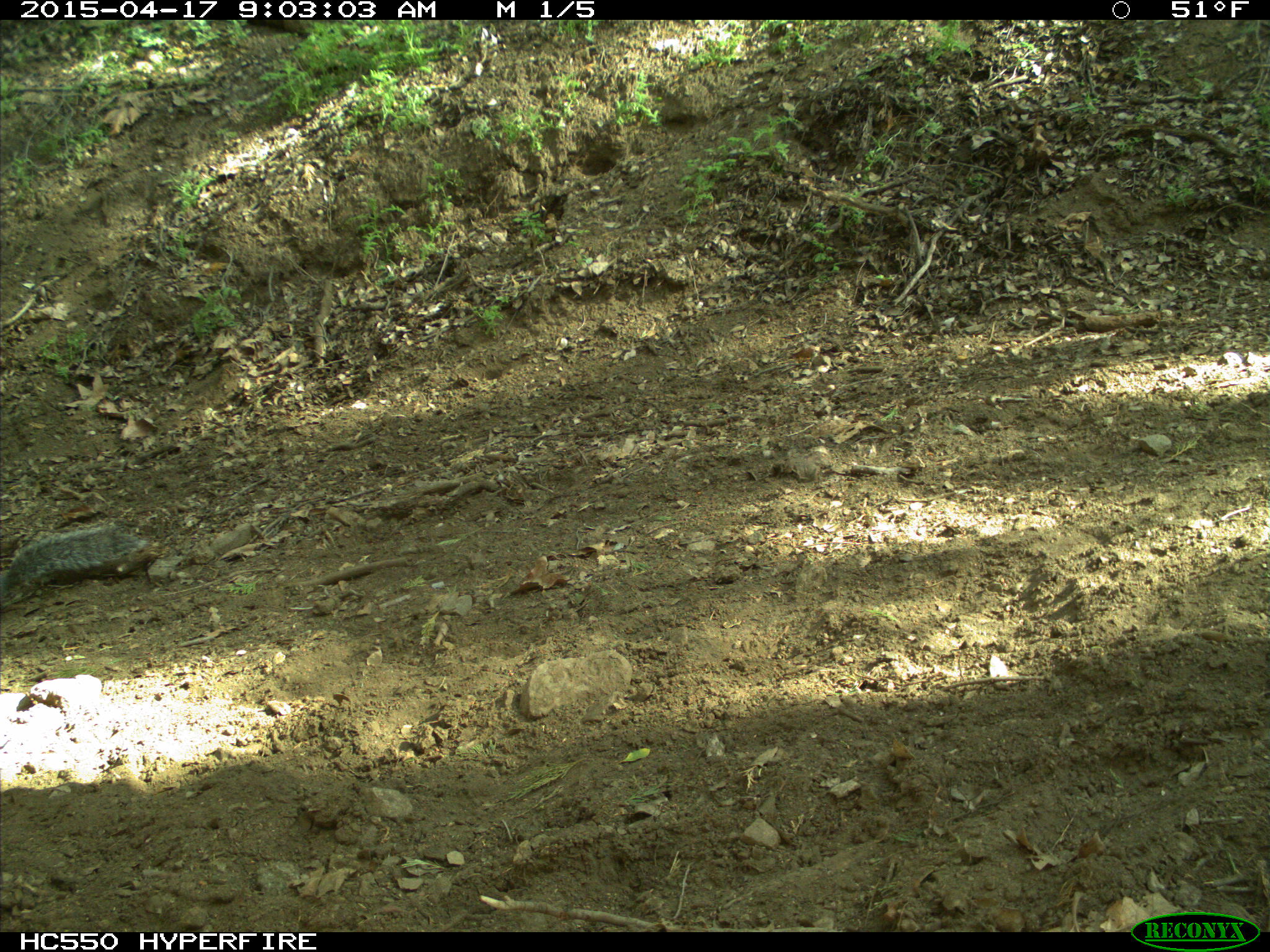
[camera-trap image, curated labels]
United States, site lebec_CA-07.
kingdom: Animalia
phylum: Chordata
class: Mammalia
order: Rodentia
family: Sciuridae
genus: Sciurus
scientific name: Sciurus carolinensis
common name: eastern gray squirrel